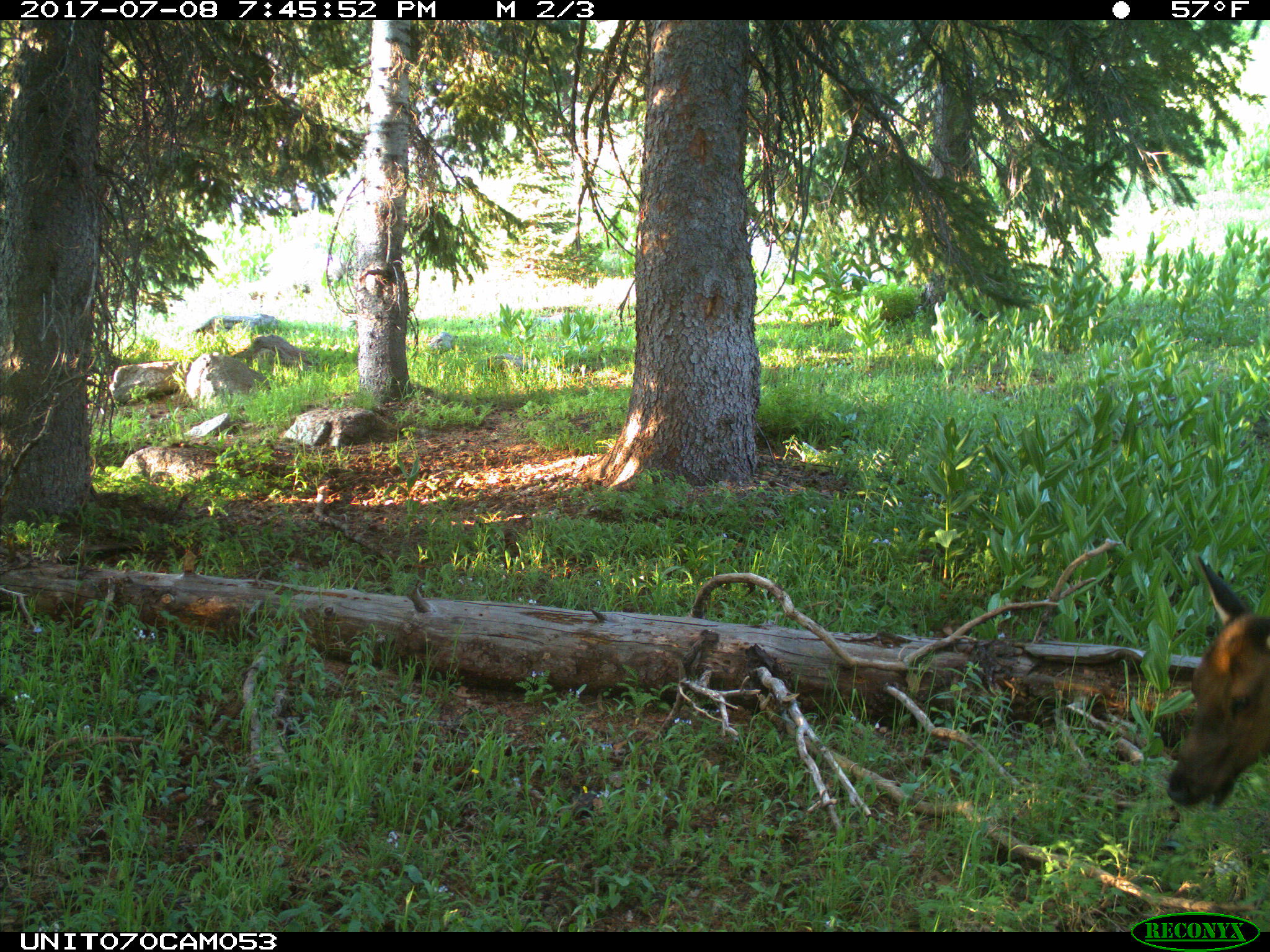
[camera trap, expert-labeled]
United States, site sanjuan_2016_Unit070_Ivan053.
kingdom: Animalia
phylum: Chordata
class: Mammalia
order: Artiodactyla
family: Cervidae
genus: Cervus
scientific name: Cervus elaphus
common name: red deer